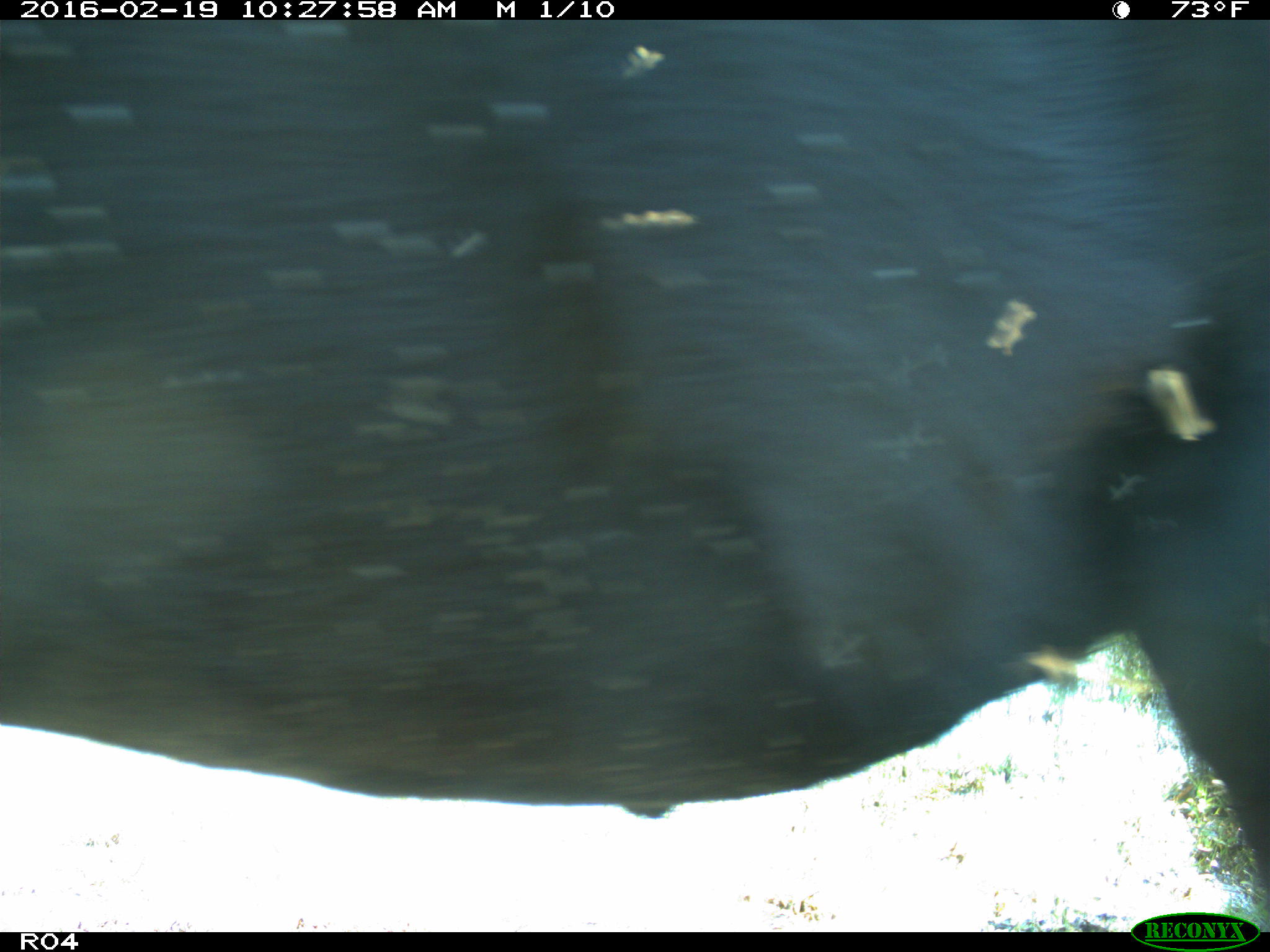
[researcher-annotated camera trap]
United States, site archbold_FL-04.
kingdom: Animalia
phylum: Chordata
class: Mammalia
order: Artiodactyla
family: Bovidae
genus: Bos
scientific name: Bos taurus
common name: domestic cow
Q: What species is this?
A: Bos taurus (domestic cow).